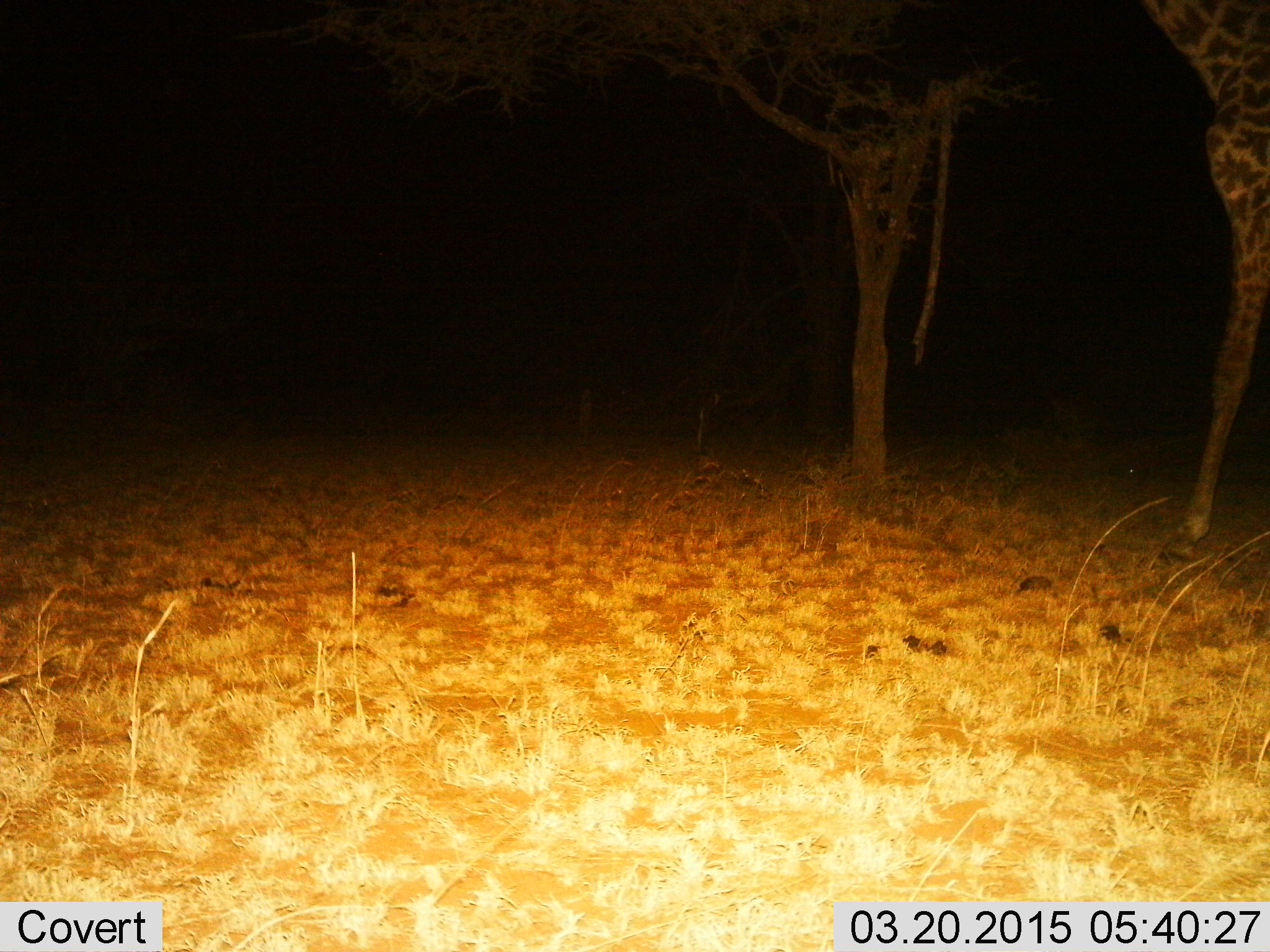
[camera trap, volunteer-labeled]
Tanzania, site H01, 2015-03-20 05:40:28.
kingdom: Animalia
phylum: Chordata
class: Mammalia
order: Artiodactyla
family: Giraffidae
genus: Giraffa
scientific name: Giraffa camelopardalis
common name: giraffe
Giraffe (Giraffa camelopardalis), count 1. Behavior (volunteer vote fractions): standing 90%, resting 0%, moving 10%, interacting 0%. Young present (vote fraction): 0%. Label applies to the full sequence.